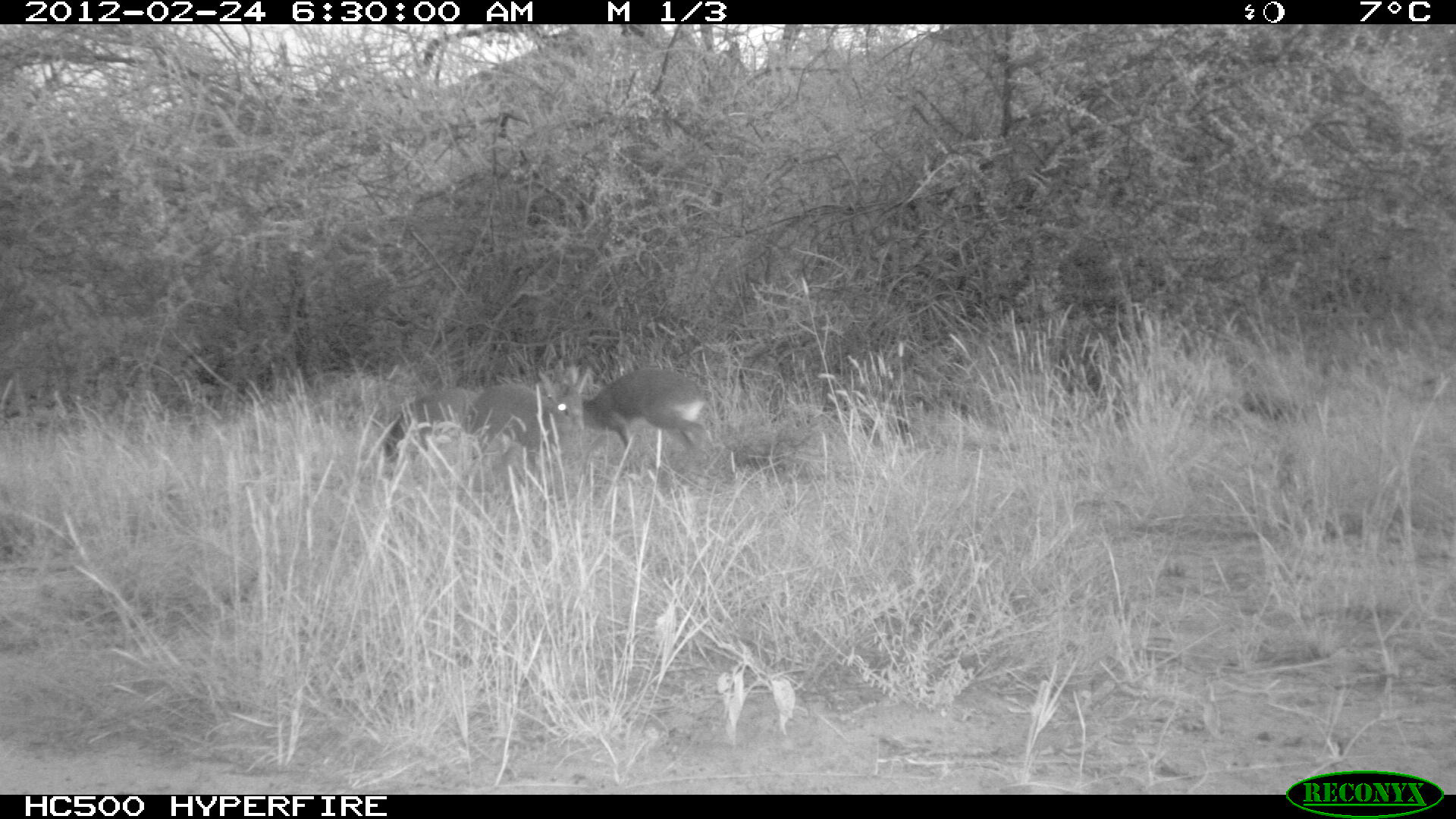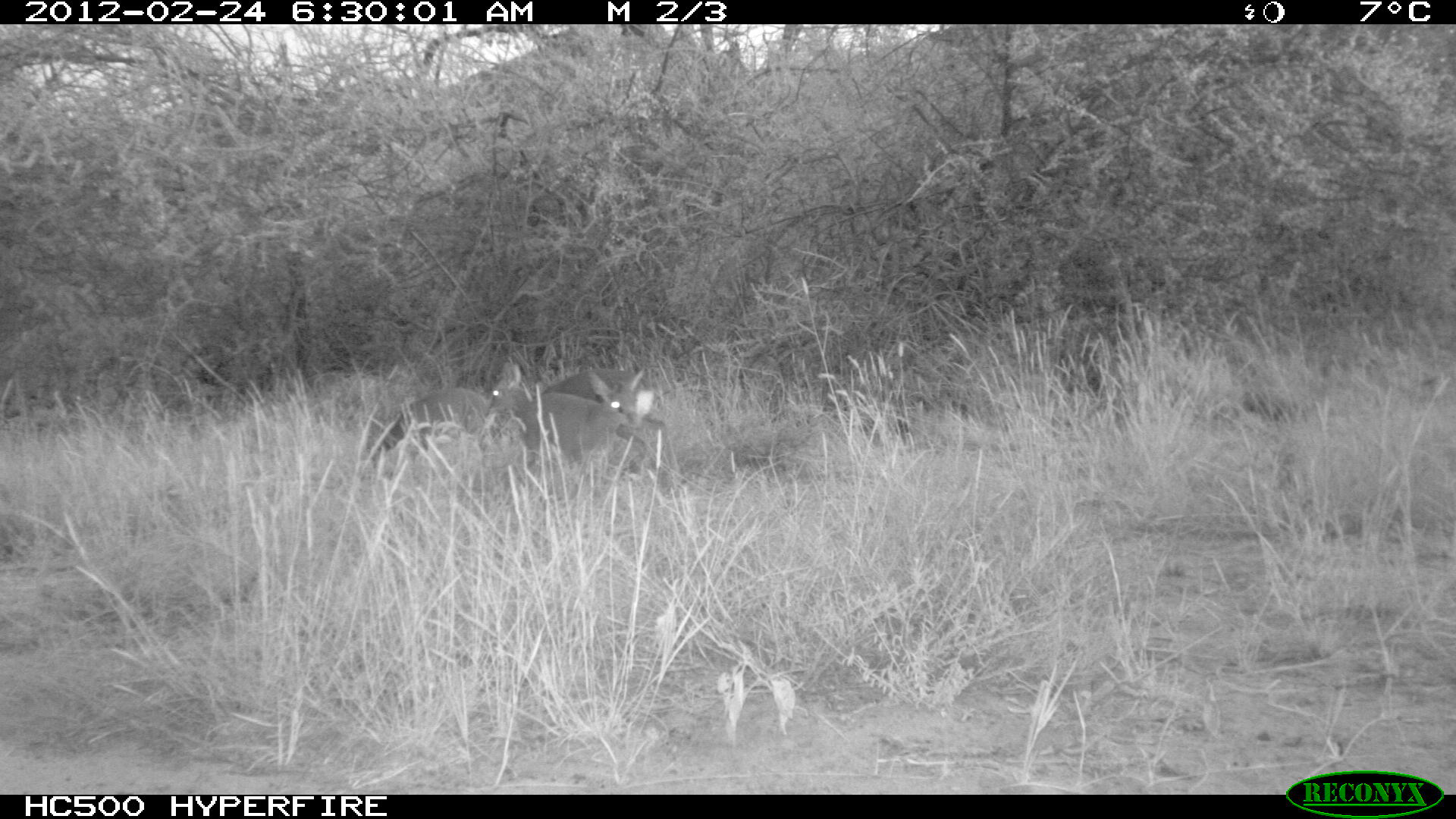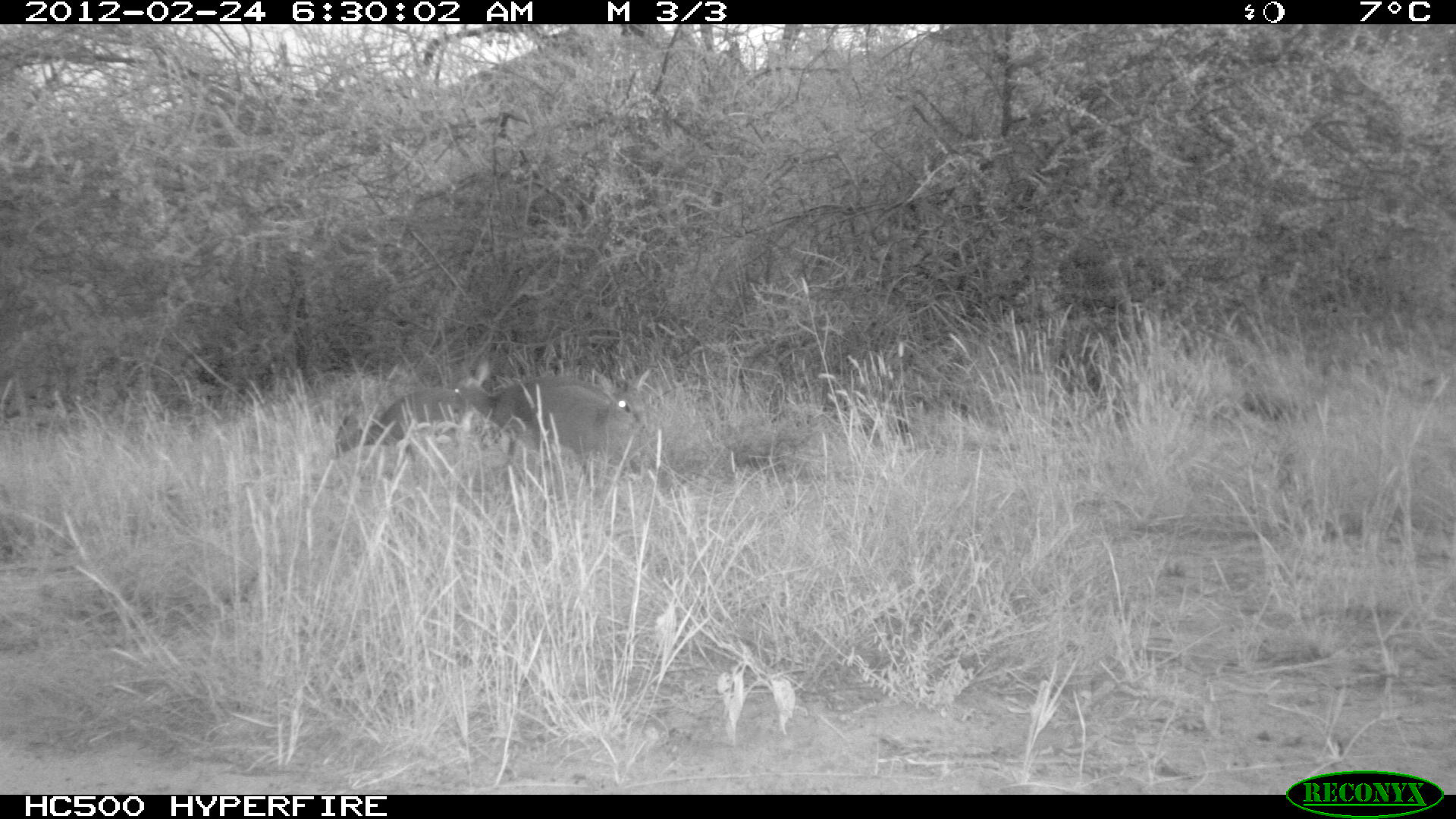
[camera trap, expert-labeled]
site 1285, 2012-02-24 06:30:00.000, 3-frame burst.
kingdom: Animalia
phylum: Chordata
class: Mammalia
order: Artiodactyla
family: Bovidae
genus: Madoqua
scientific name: Madoqua guentheri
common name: günther's dik-dik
Madoqua guentheri (günther's dik-dik), count 3.